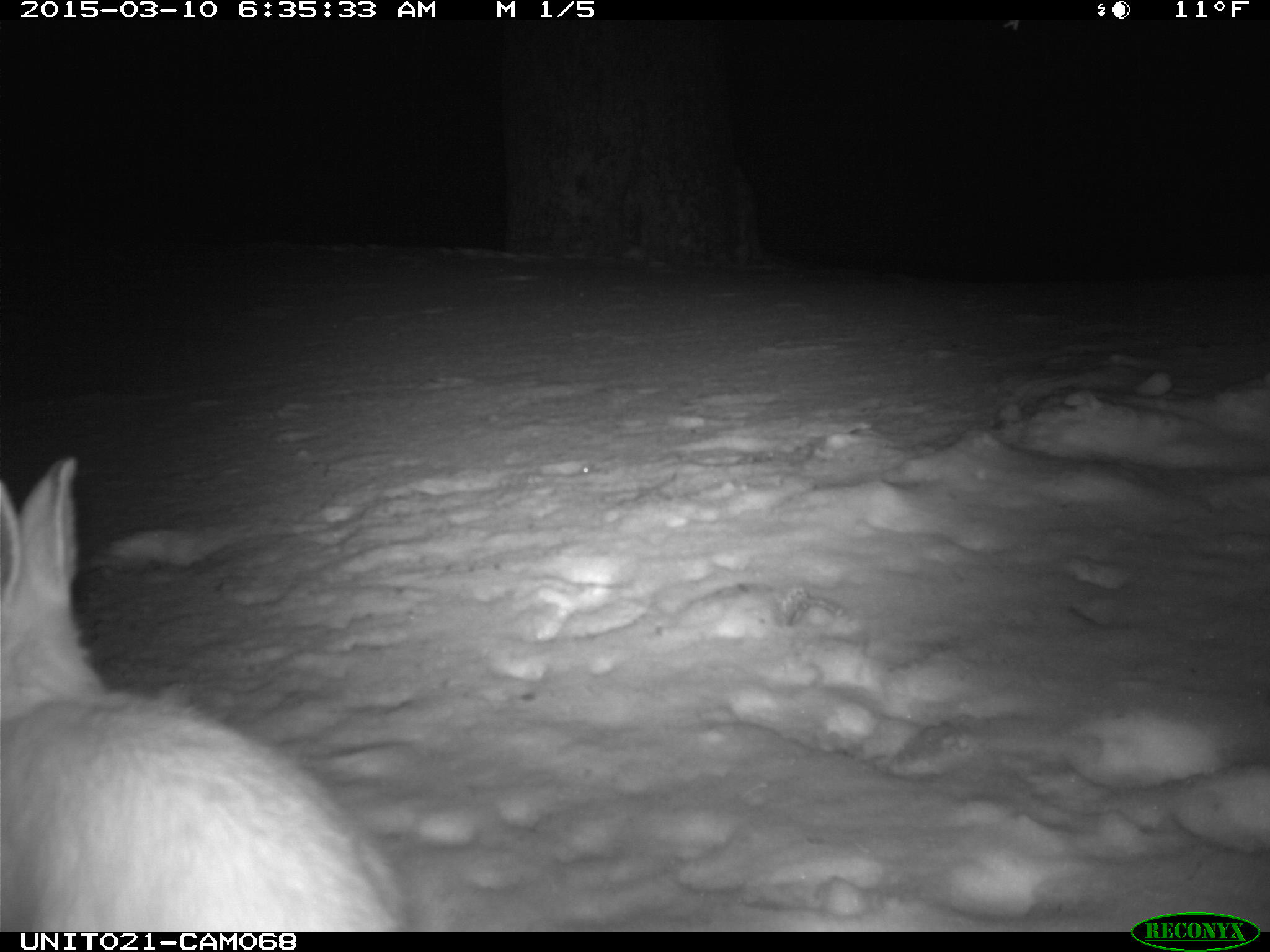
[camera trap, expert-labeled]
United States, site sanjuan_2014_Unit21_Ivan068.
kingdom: Animalia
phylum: Chordata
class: Mammalia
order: Lagomorpha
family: Leporidae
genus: Lepus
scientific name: Lepus americanus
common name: snowshoe hare